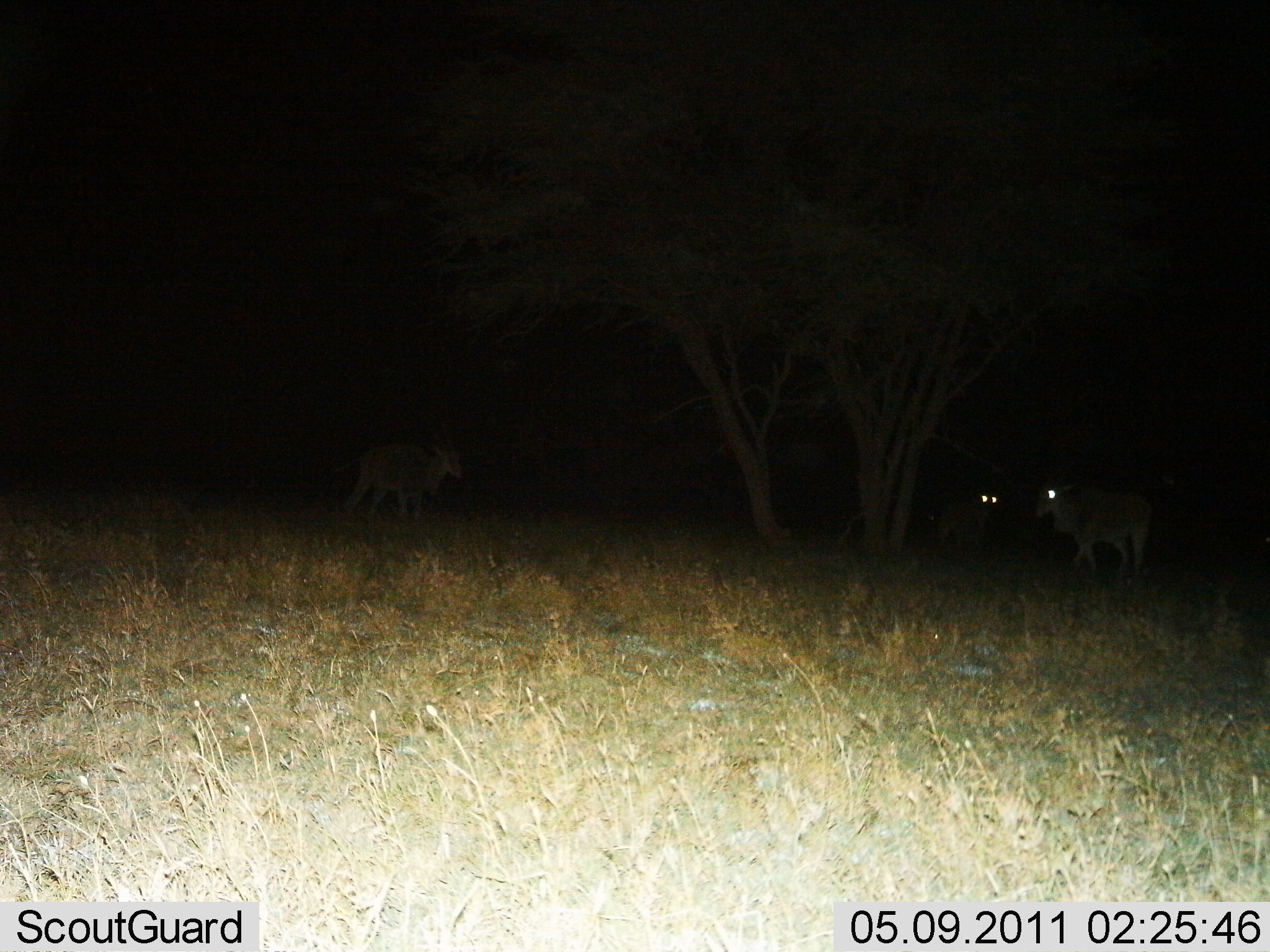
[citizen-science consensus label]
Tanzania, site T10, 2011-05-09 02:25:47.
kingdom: Animalia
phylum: Chordata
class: Mammalia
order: Artiodactyla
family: Bovidae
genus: Tragelaphus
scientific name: Tragelaphus oryx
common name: eland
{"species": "eland (Tragelaphus oryx)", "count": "3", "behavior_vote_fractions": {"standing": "91%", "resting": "0%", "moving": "45%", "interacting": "0%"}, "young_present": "0%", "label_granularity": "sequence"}